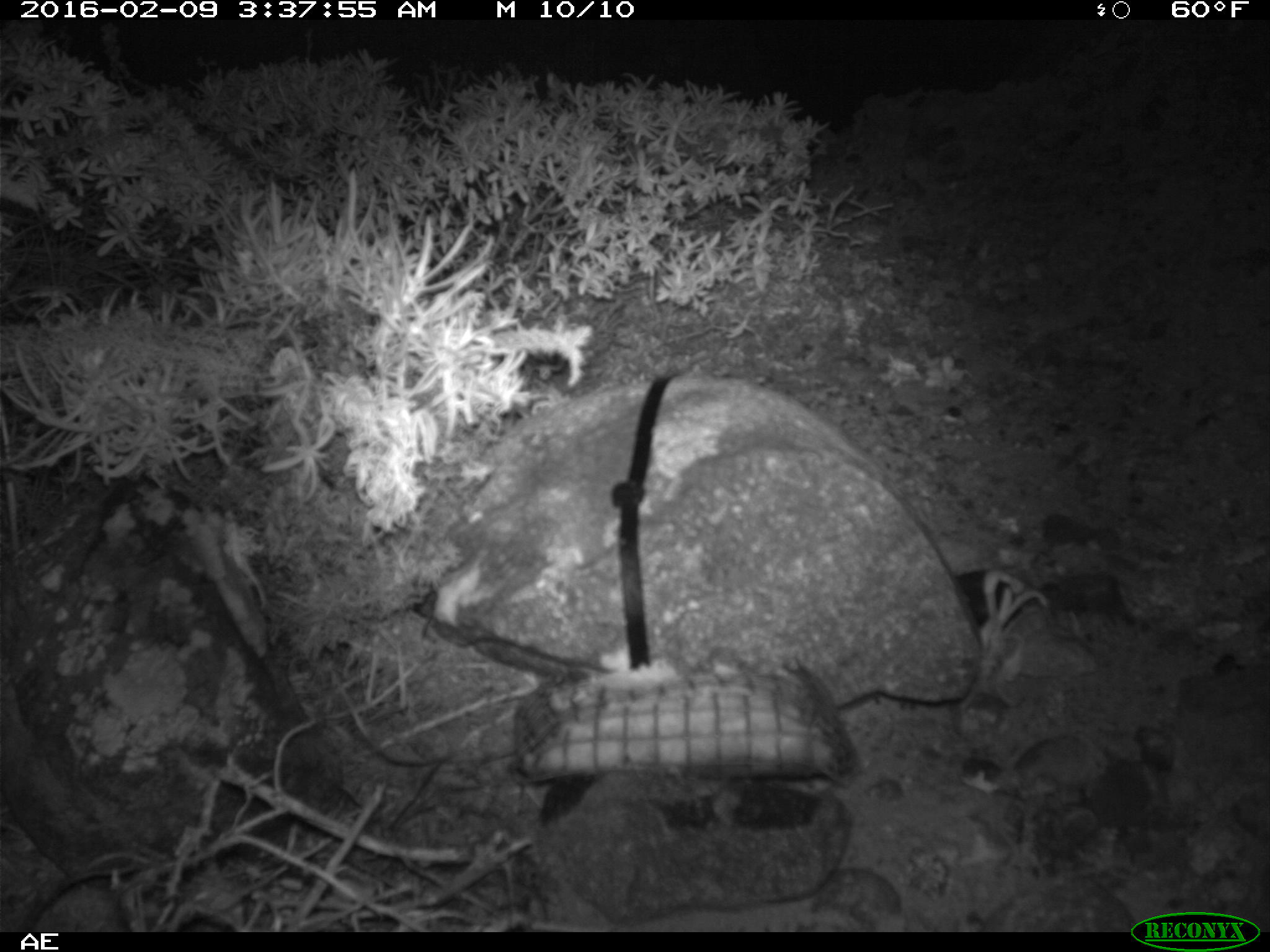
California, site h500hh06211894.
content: no animal present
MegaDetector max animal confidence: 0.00